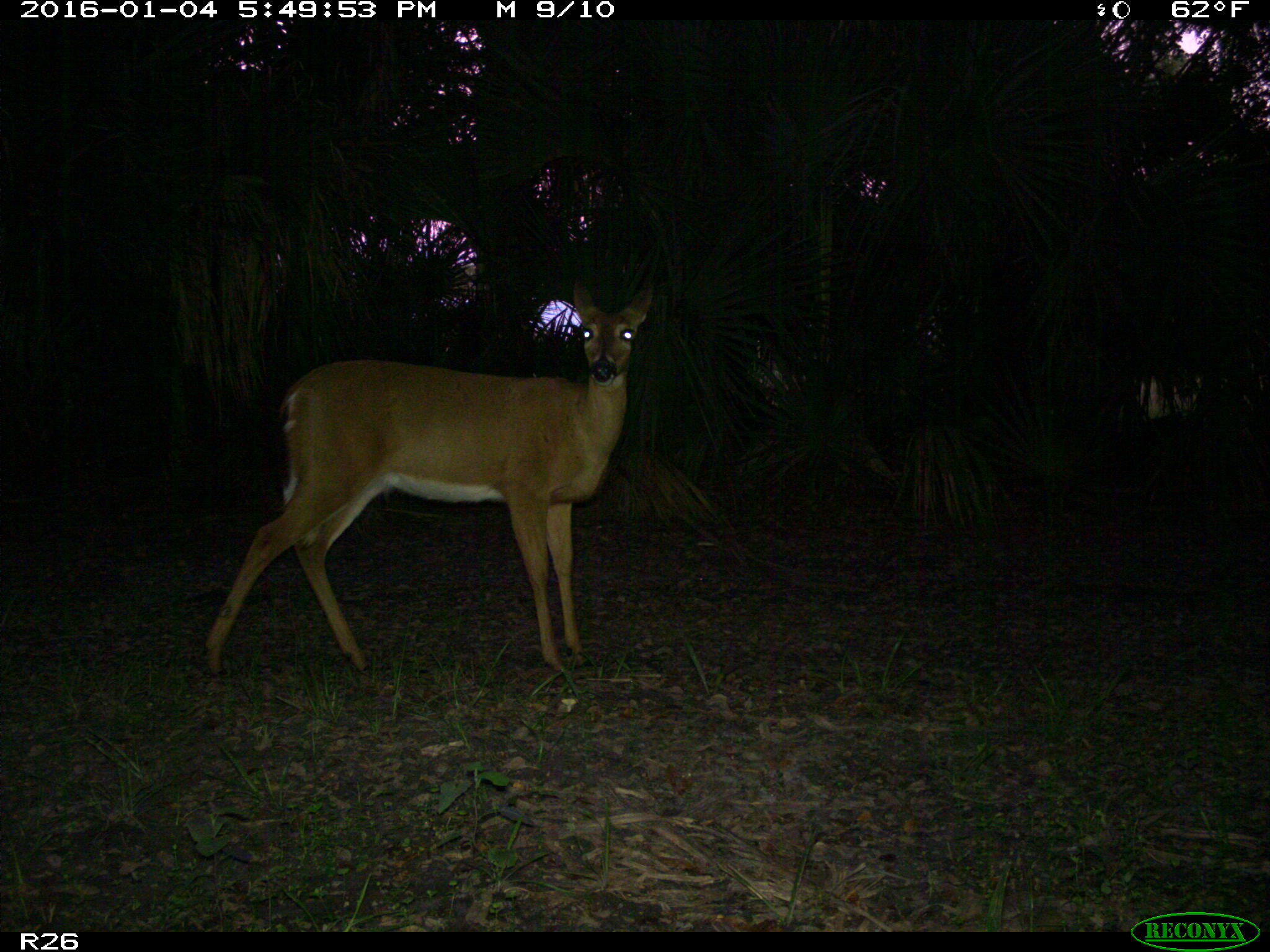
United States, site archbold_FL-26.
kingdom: Animalia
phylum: Chordata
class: Mammalia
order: Artiodactyla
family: Cervidae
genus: Odocoileus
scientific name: Odocoileus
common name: deer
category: unidentified deer